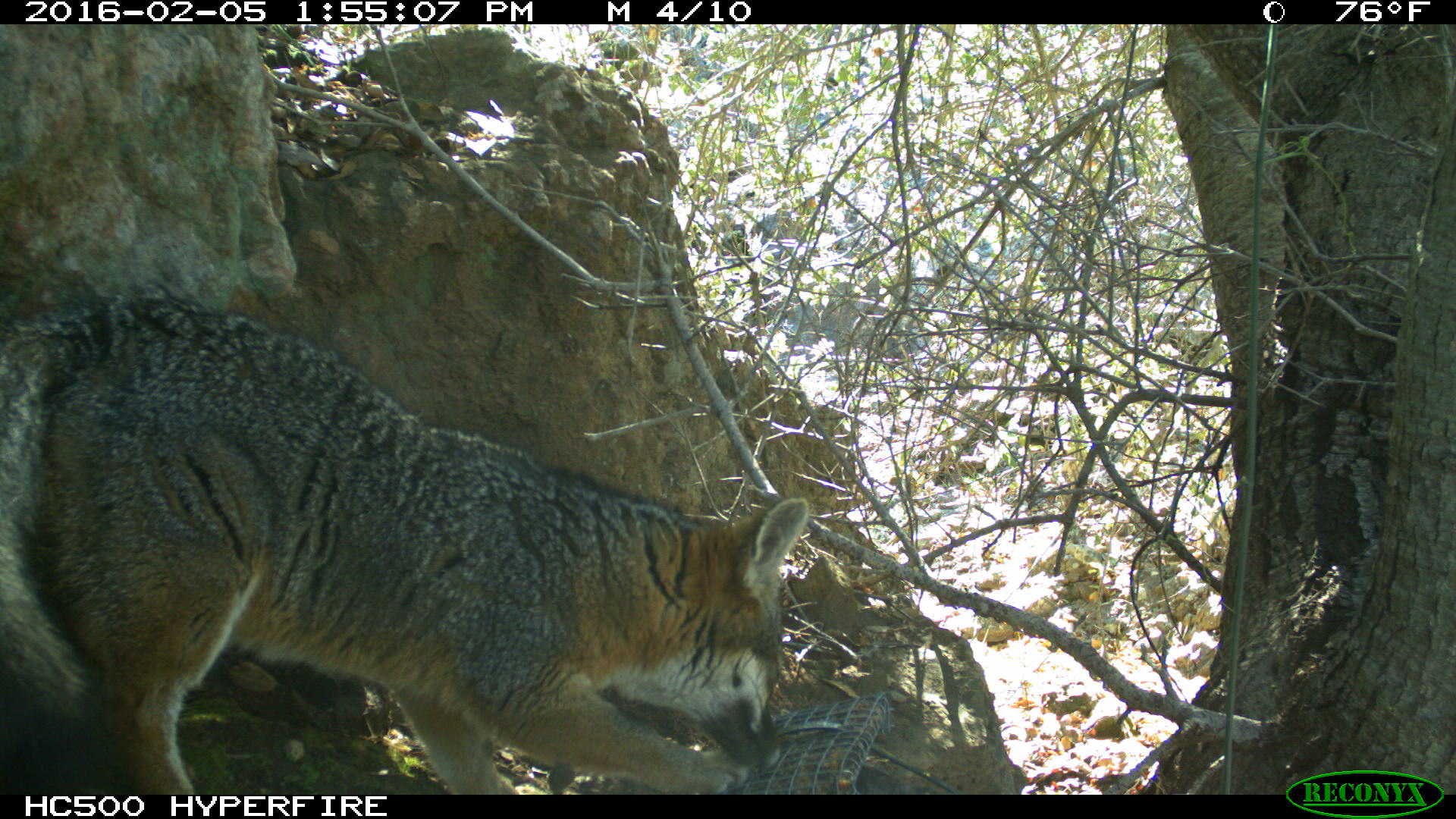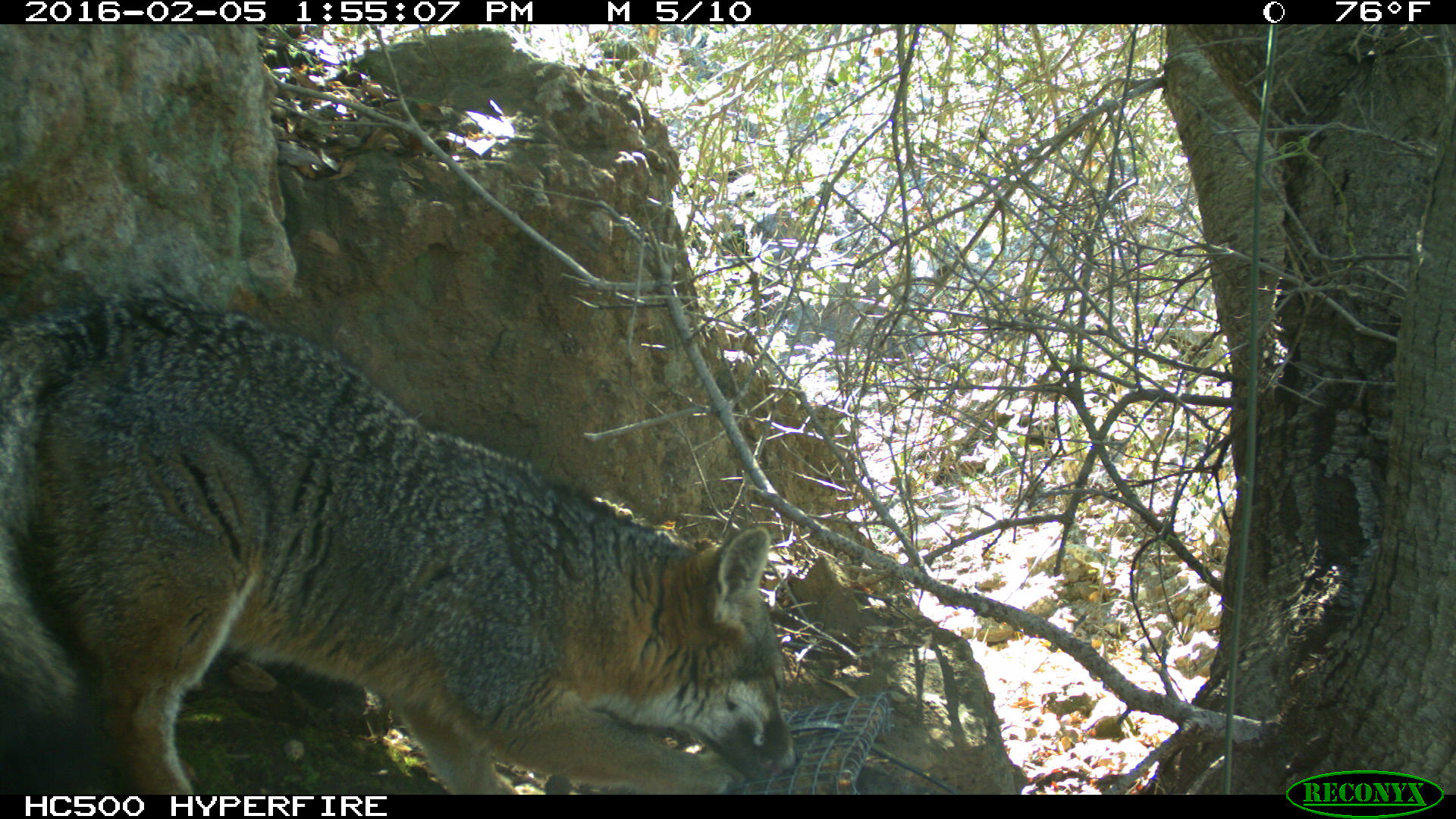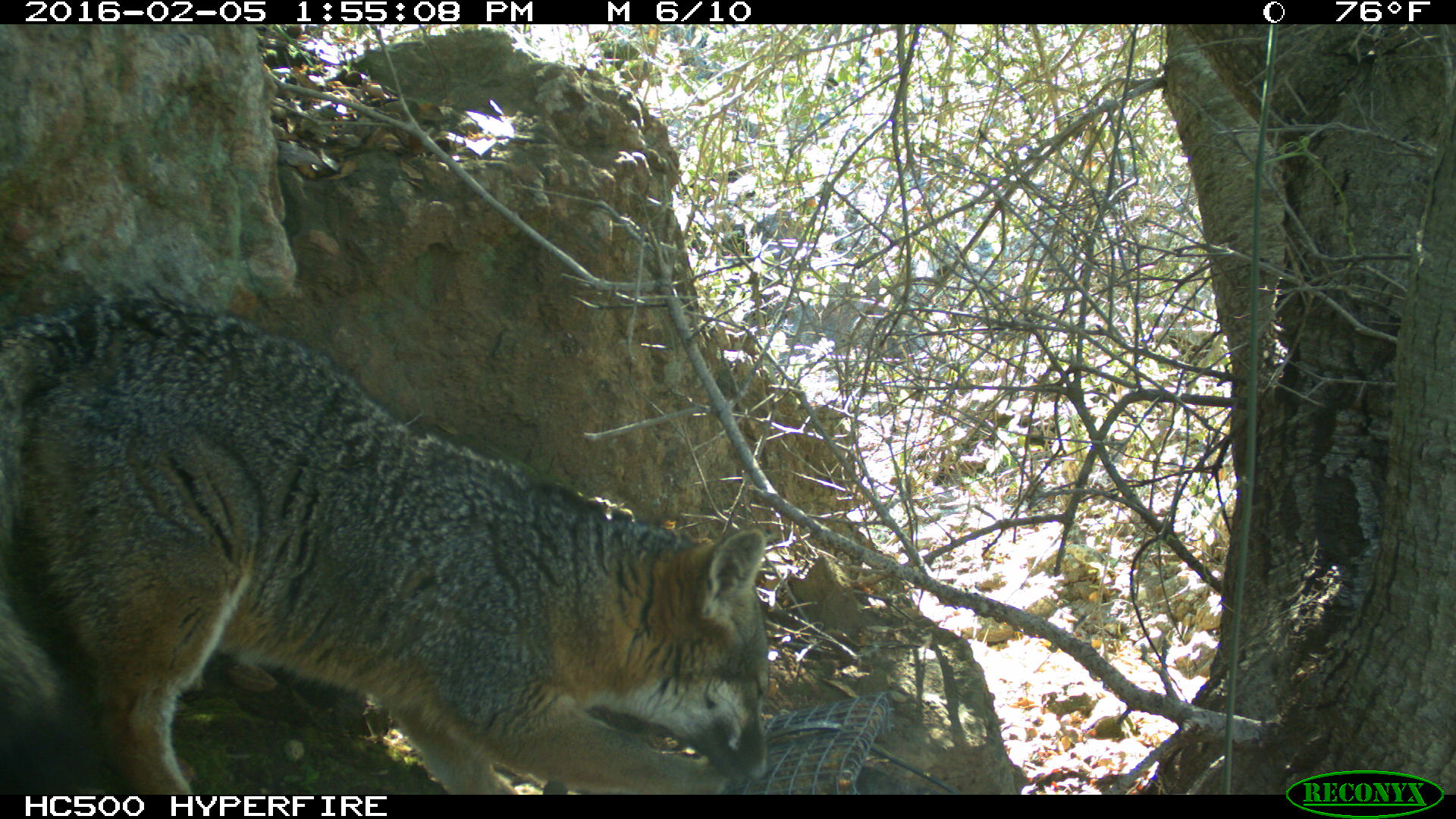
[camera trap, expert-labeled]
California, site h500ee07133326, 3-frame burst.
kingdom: Animalia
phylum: Chordata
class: Mammalia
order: Carnivora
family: Canidae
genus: Urocyon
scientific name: Urocyon littoralis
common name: island fox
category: fox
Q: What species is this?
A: Fox (island fox) (Urocyon littoralis).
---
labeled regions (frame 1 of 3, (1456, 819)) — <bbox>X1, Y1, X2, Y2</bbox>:
fox: <bbox>0, 284, 807, 793</bbox>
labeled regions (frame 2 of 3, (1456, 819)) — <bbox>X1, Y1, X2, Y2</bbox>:
fox: <bbox>0, 287, 800, 795</bbox>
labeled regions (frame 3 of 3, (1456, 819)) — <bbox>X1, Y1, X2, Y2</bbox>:
fox: <bbox>0, 276, 770, 794</bbox>